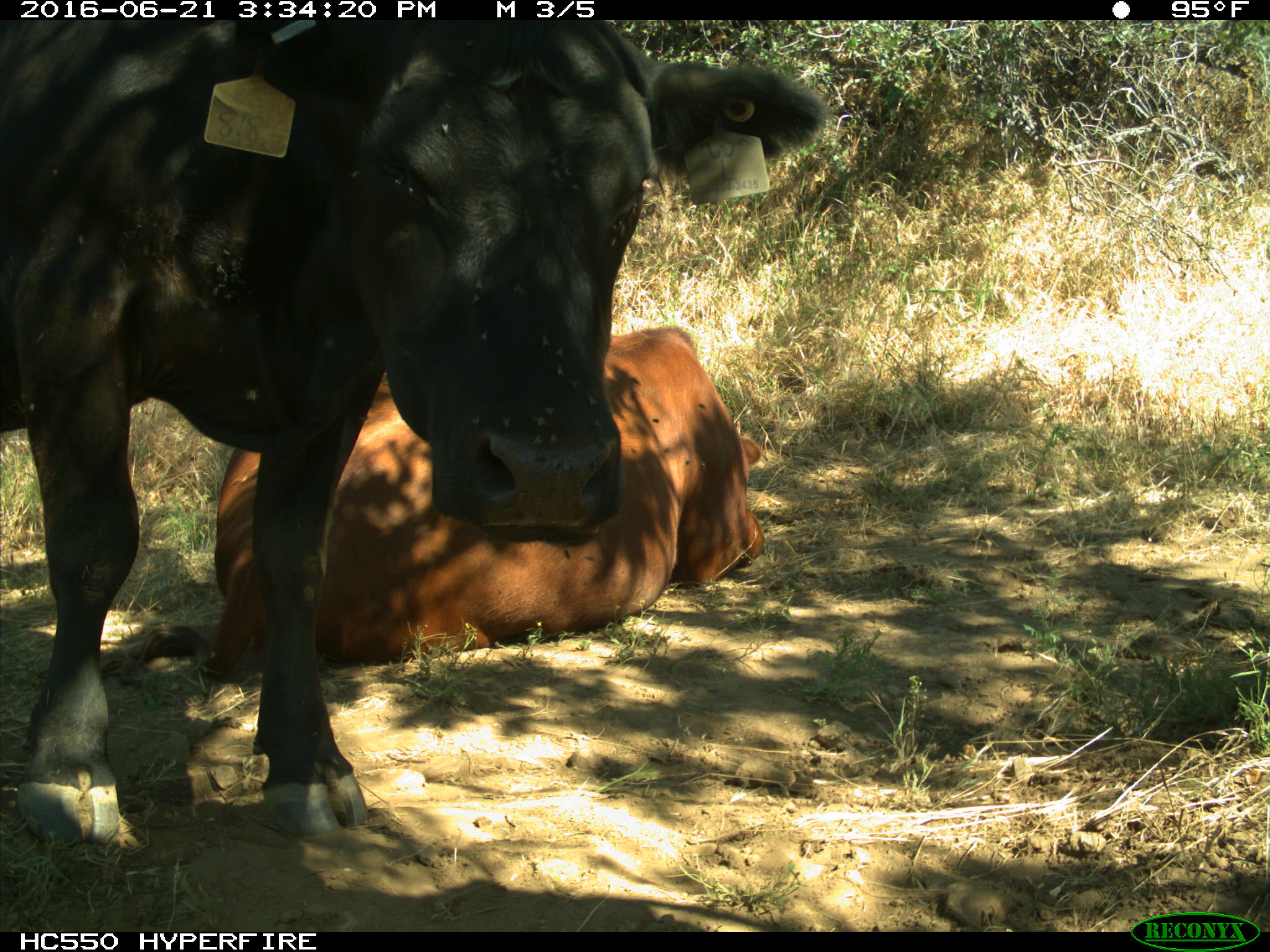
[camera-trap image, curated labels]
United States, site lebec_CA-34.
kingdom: Animalia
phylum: Chordata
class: Mammalia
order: Artiodactyla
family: Bovidae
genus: Bos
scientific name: Bos taurus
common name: domestic cow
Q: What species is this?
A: Bos taurus (domestic cow).